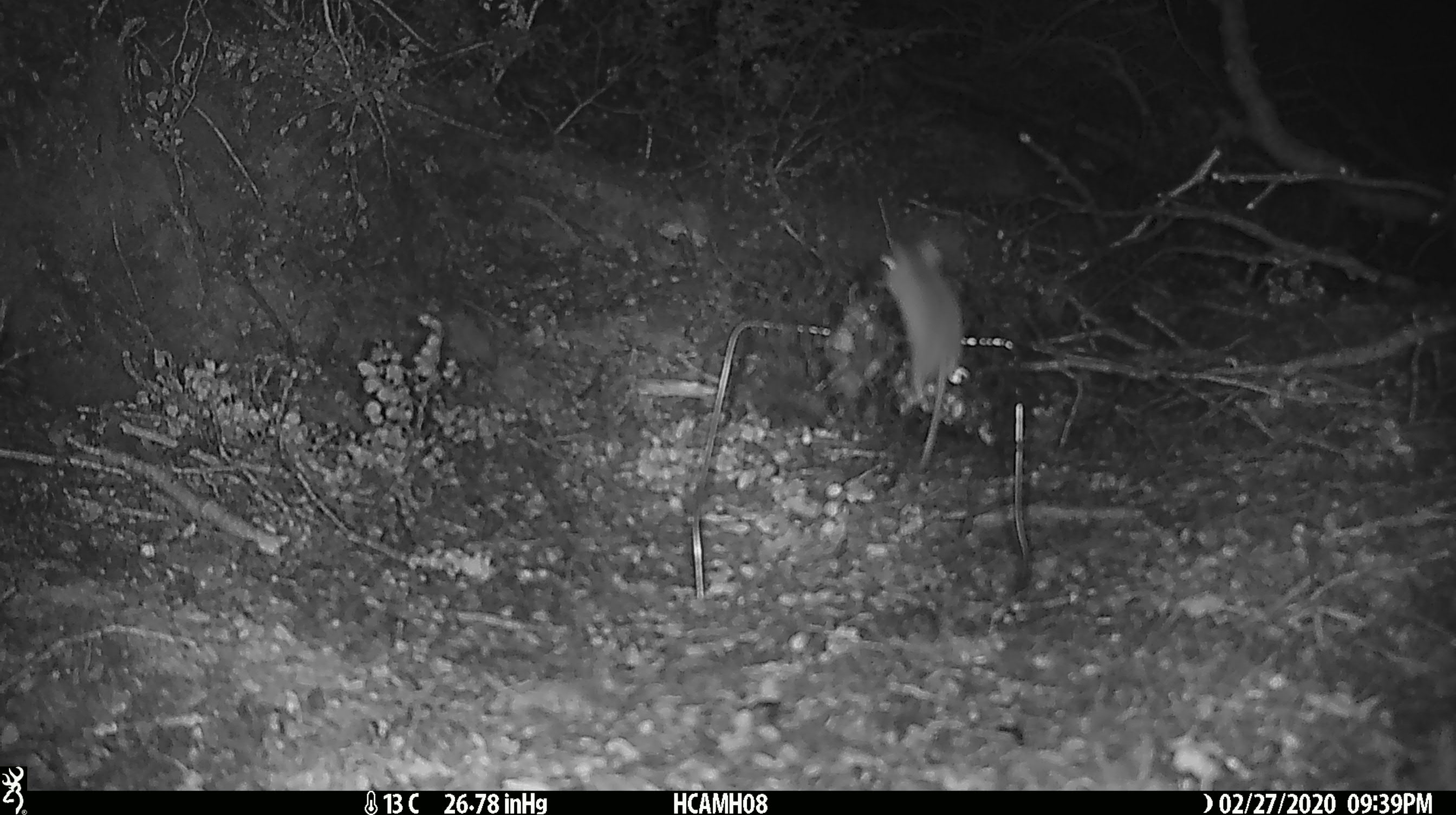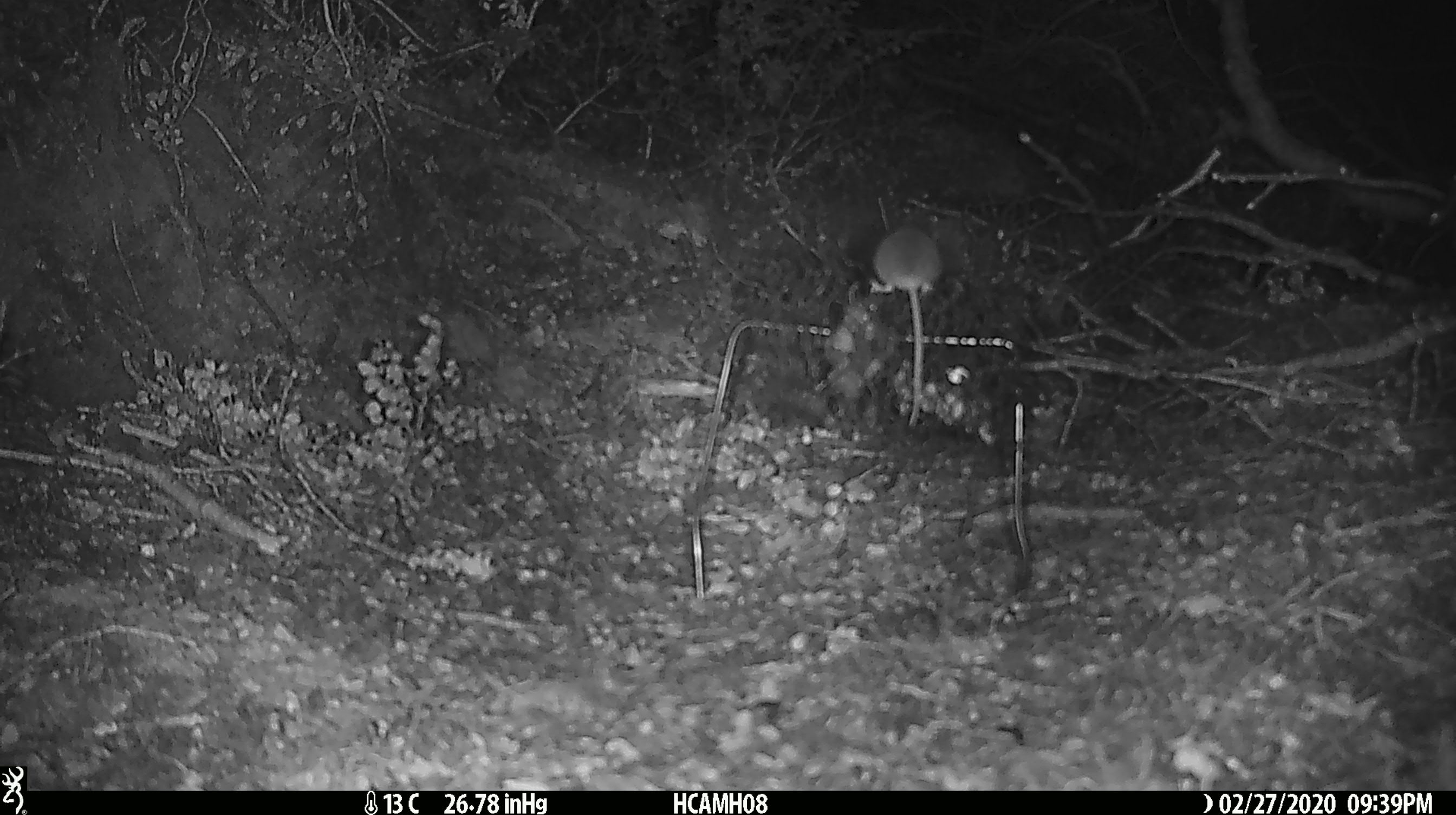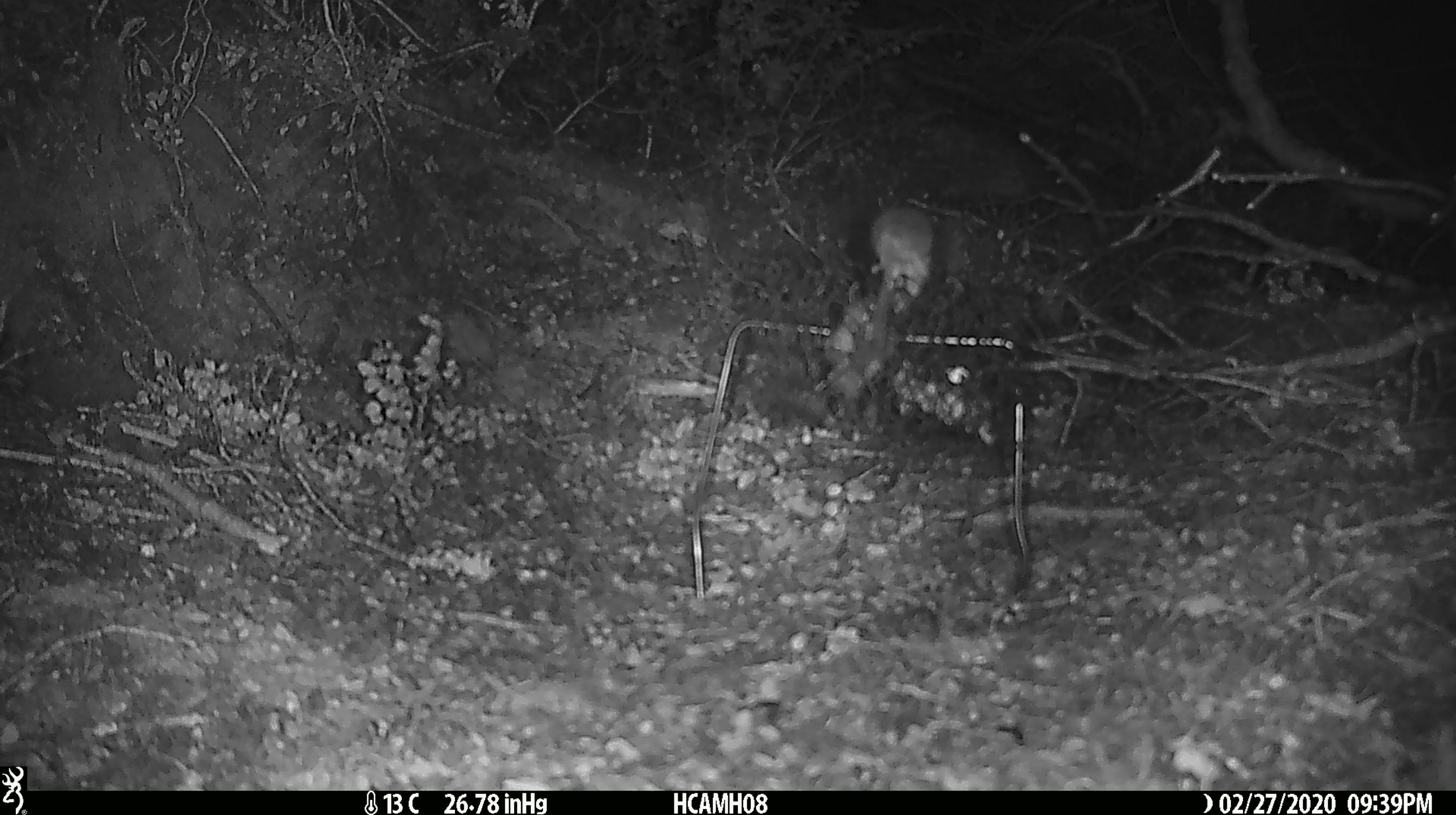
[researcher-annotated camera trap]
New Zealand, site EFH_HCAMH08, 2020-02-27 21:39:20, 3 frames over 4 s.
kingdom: Animalia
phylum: Chordata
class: Mammalia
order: Rodentia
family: Muridae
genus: Mus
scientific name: Mus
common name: mouse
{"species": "mouse (Mus)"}